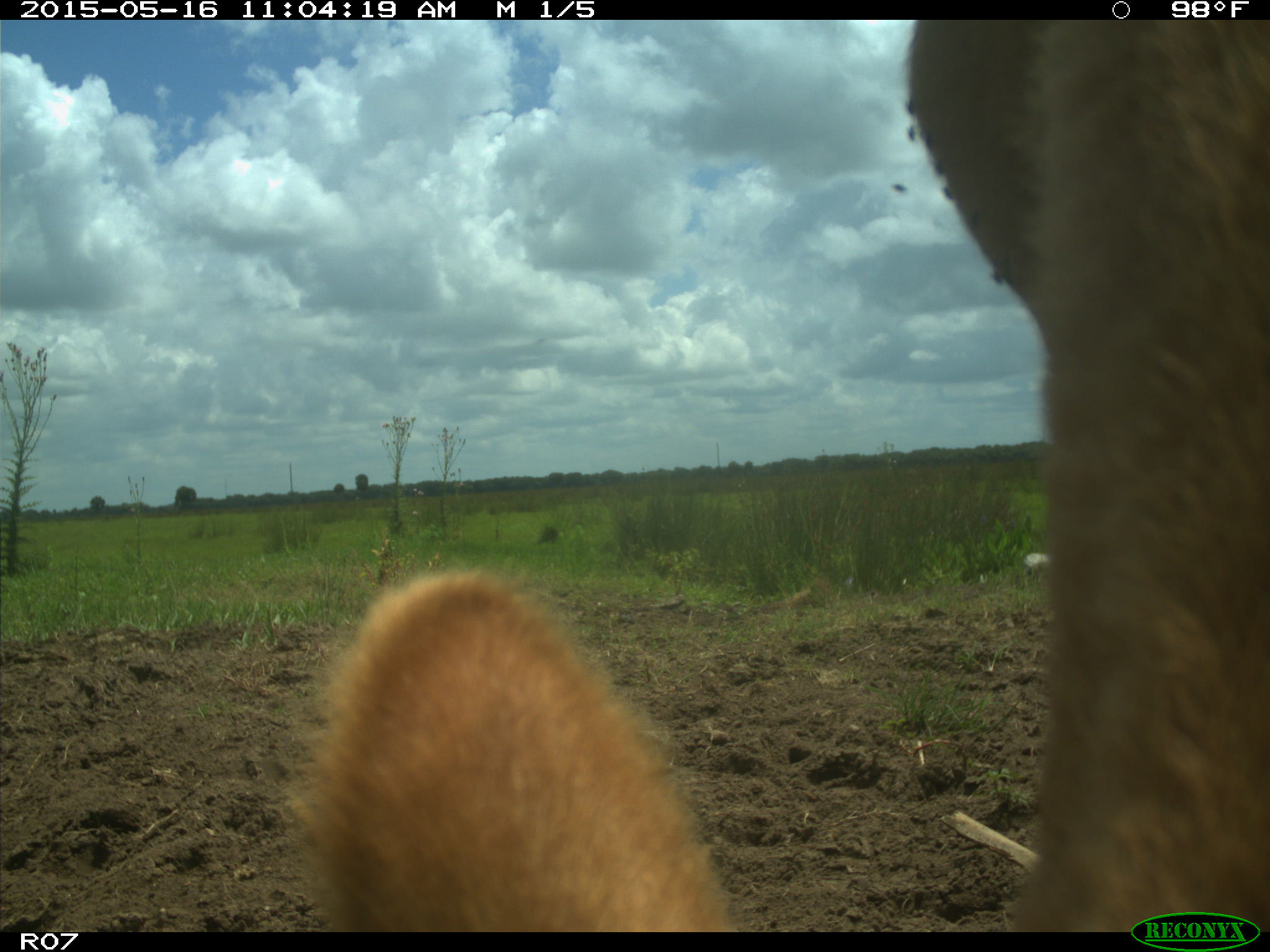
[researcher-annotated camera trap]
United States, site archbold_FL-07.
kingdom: Animalia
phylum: Chordata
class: Mammalia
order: Artiodactyla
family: Bovidae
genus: Bos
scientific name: Bos taurus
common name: domestic cow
Bos taurus (domestic cow).